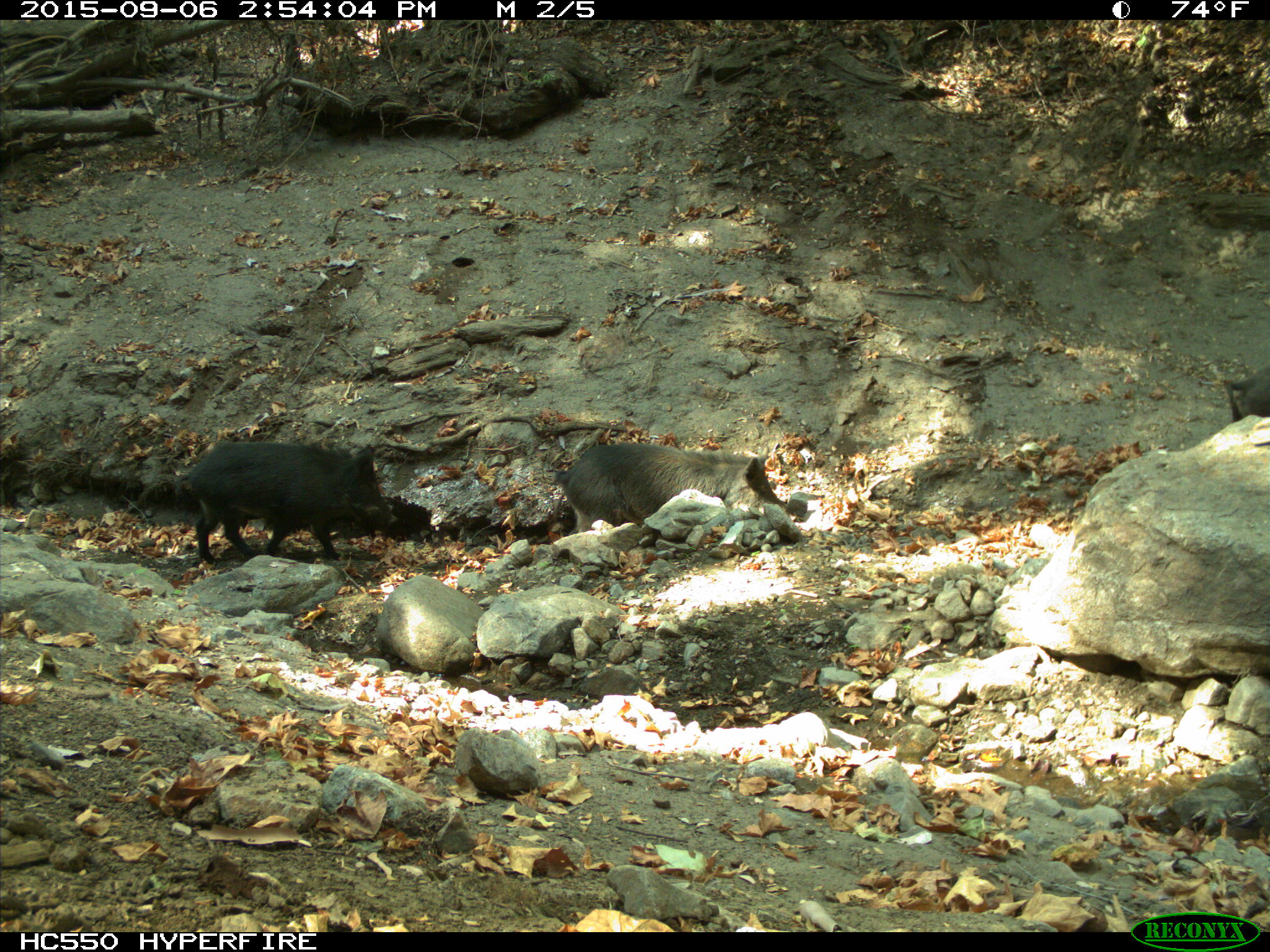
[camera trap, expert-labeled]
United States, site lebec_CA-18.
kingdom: Animalia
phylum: Chordata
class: Mammalia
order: Artiodactyla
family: Suidae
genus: Sus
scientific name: Sus scrofa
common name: wild boar